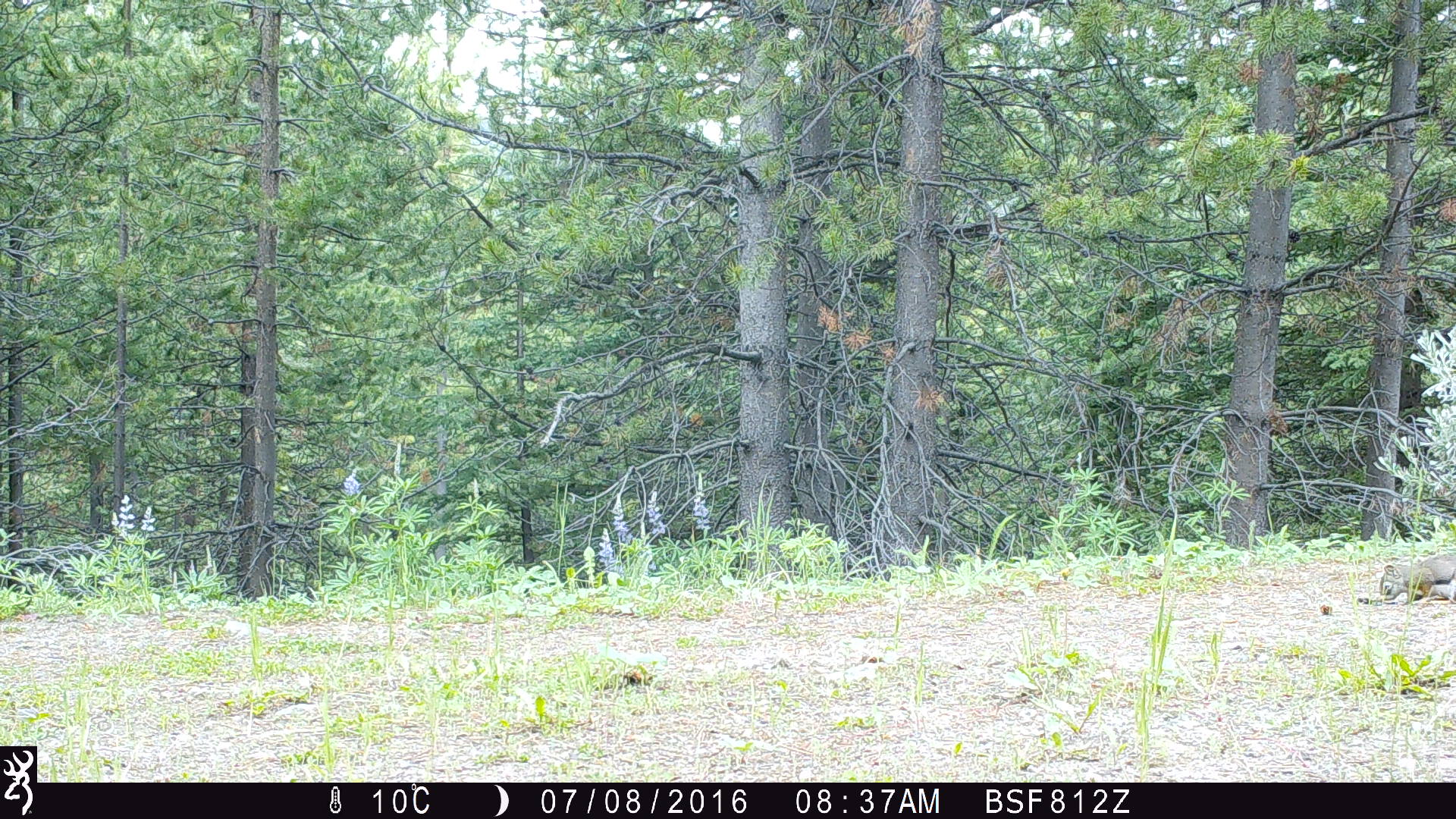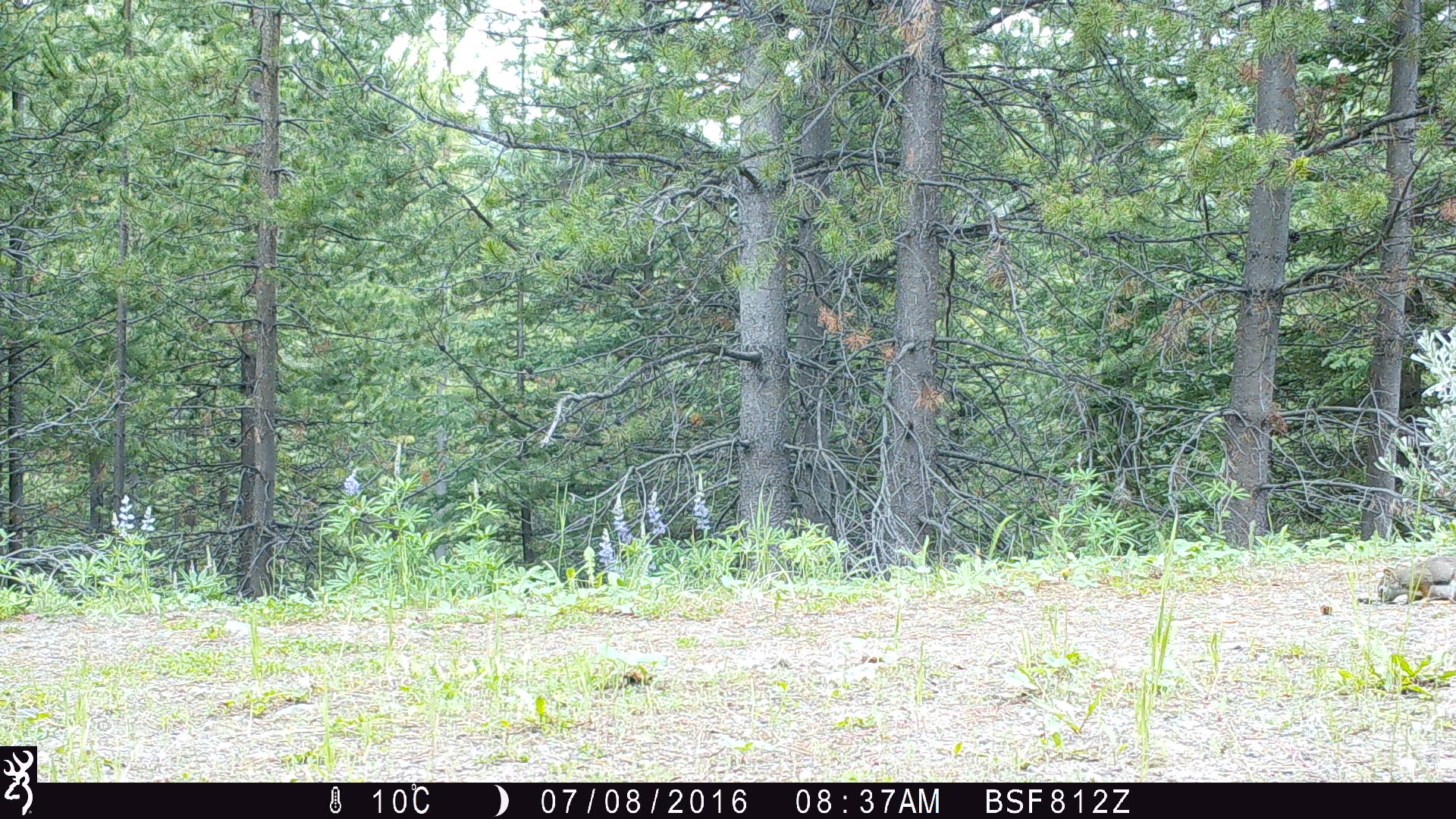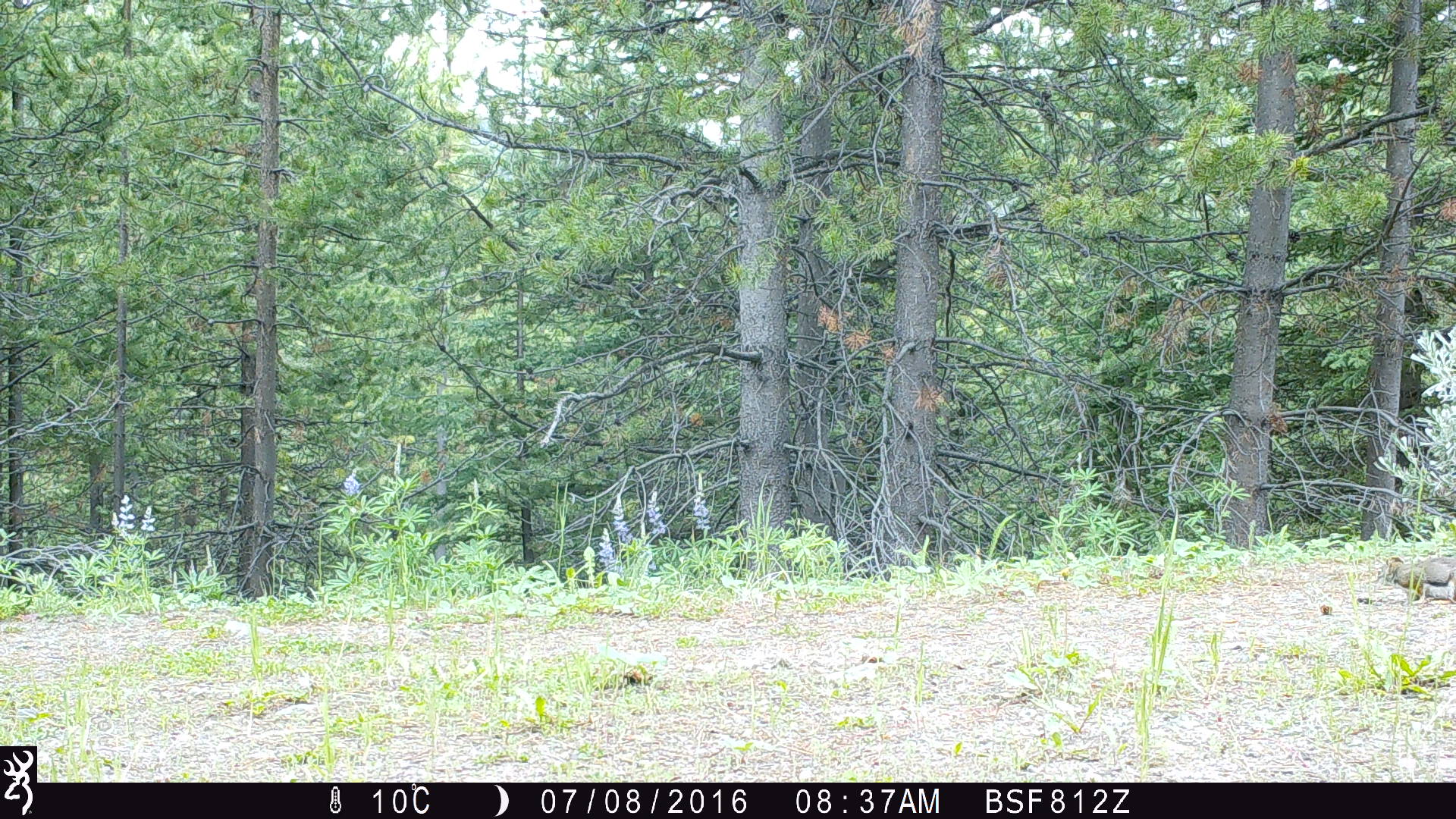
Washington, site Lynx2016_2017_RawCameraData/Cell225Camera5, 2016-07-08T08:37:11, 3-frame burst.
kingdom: Animalia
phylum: Chordata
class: Mammalia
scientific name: Mammalia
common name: small mammal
Small mammal (Mammalia). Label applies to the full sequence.